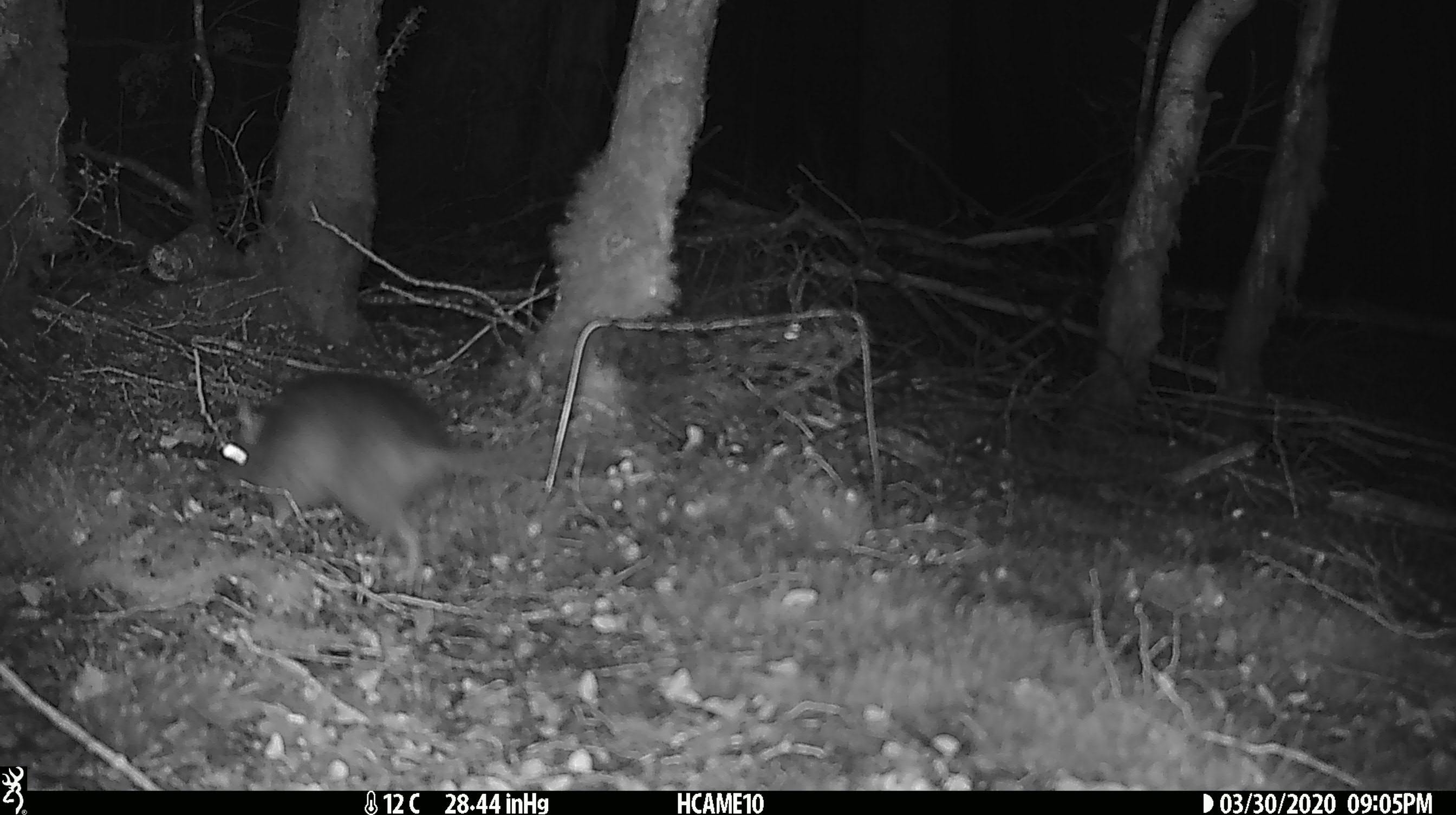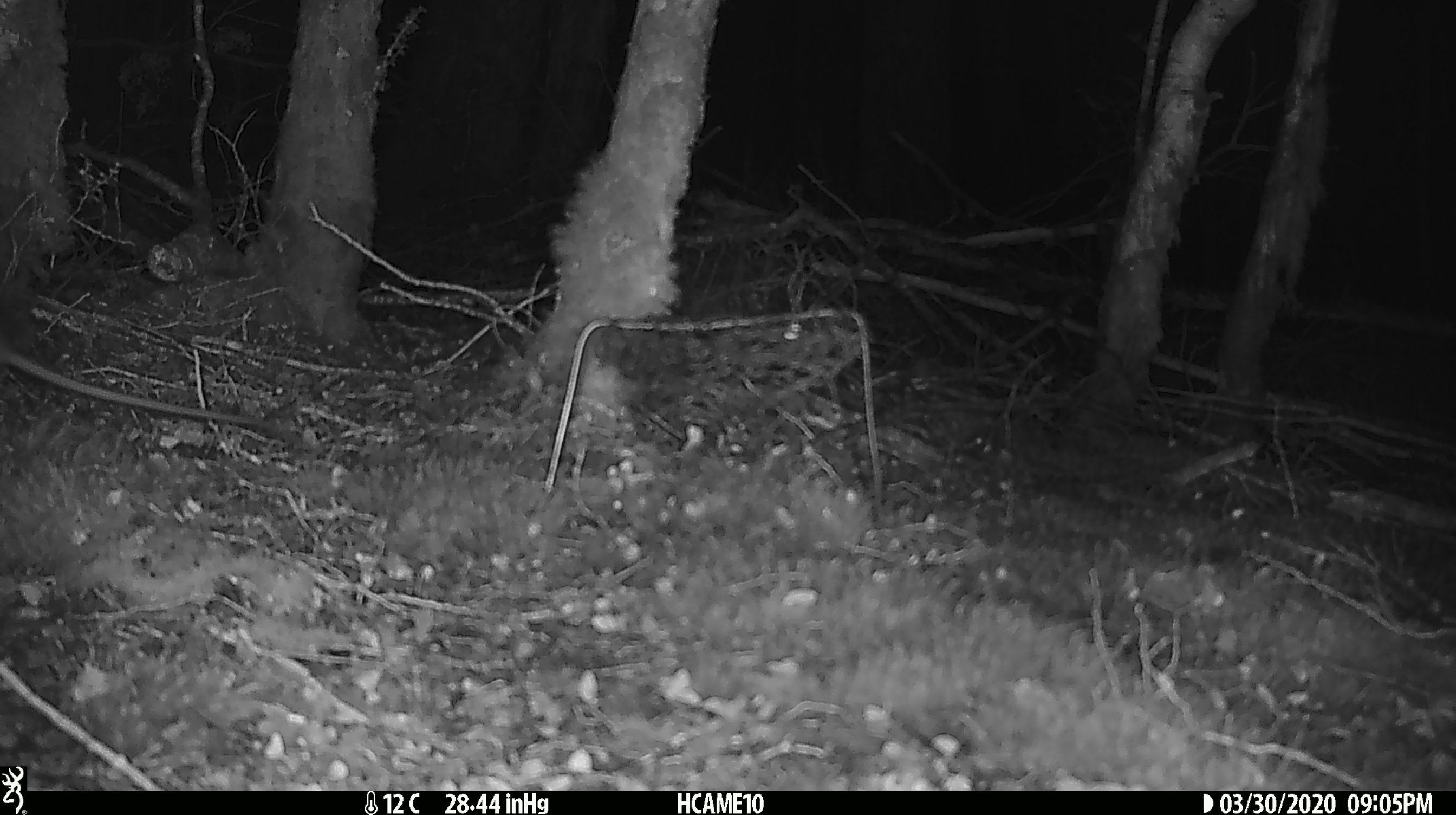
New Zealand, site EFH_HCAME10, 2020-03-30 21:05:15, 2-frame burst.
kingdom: Animalia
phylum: Chordata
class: Mammalia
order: Rodentia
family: Muridae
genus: Rattus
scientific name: Rattus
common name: rat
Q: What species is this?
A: Rat (Rattus).